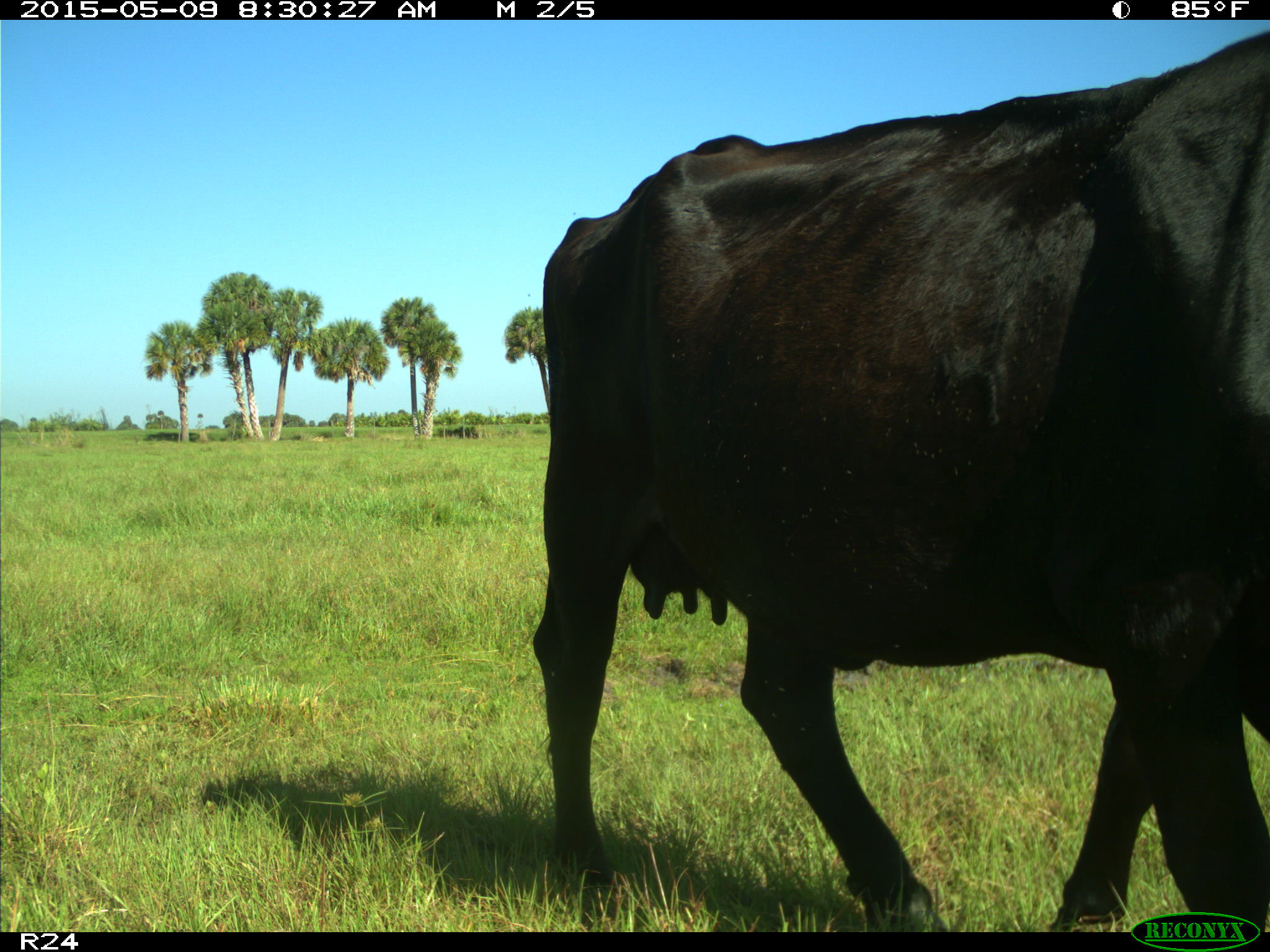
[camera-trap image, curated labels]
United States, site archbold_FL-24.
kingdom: Animalia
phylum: Chordata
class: Mammalia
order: Artiodactyla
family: Bovidae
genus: Bos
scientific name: Bos taurus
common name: domestic cow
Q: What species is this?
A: Bos taurus (domestic cow).